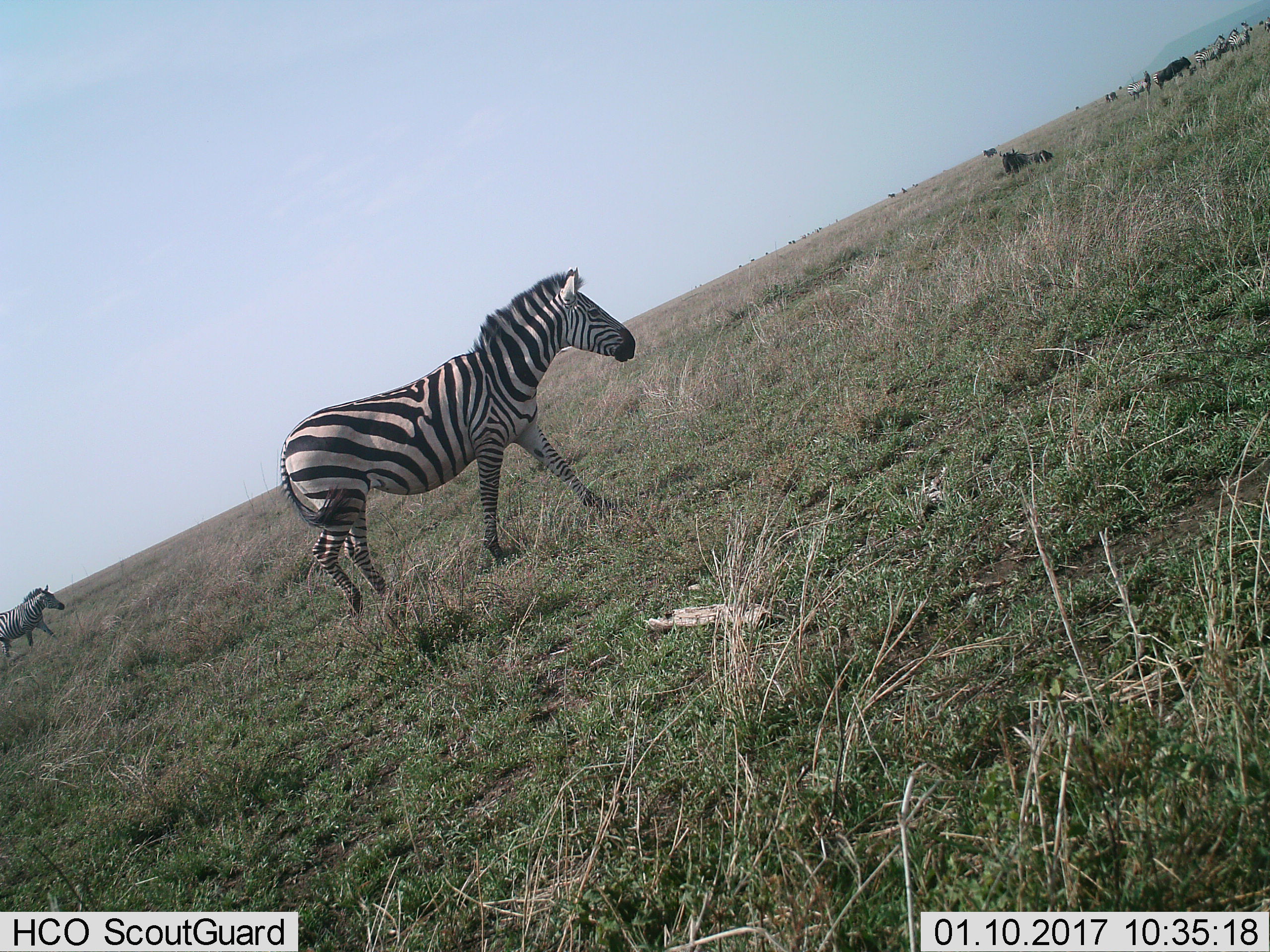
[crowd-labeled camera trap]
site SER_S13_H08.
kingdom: Animalia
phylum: Chordata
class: Mammalia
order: Artiodactyla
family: Bovidae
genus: Connochaetes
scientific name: Connochaetes taurinus taurinus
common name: blue wildebeest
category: wildebeestblue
Wildebeestblue (blue wildebeest) (Connochaetes taurinus taurinus), count 2. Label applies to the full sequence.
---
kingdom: Animalia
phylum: Chordata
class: Mammalia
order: Perissodactyla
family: Equidae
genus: Equus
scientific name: Equus quagga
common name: plains zebra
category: zebraplains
Zebraplains (plains zebra) (Equus quagga), count 7. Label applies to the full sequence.